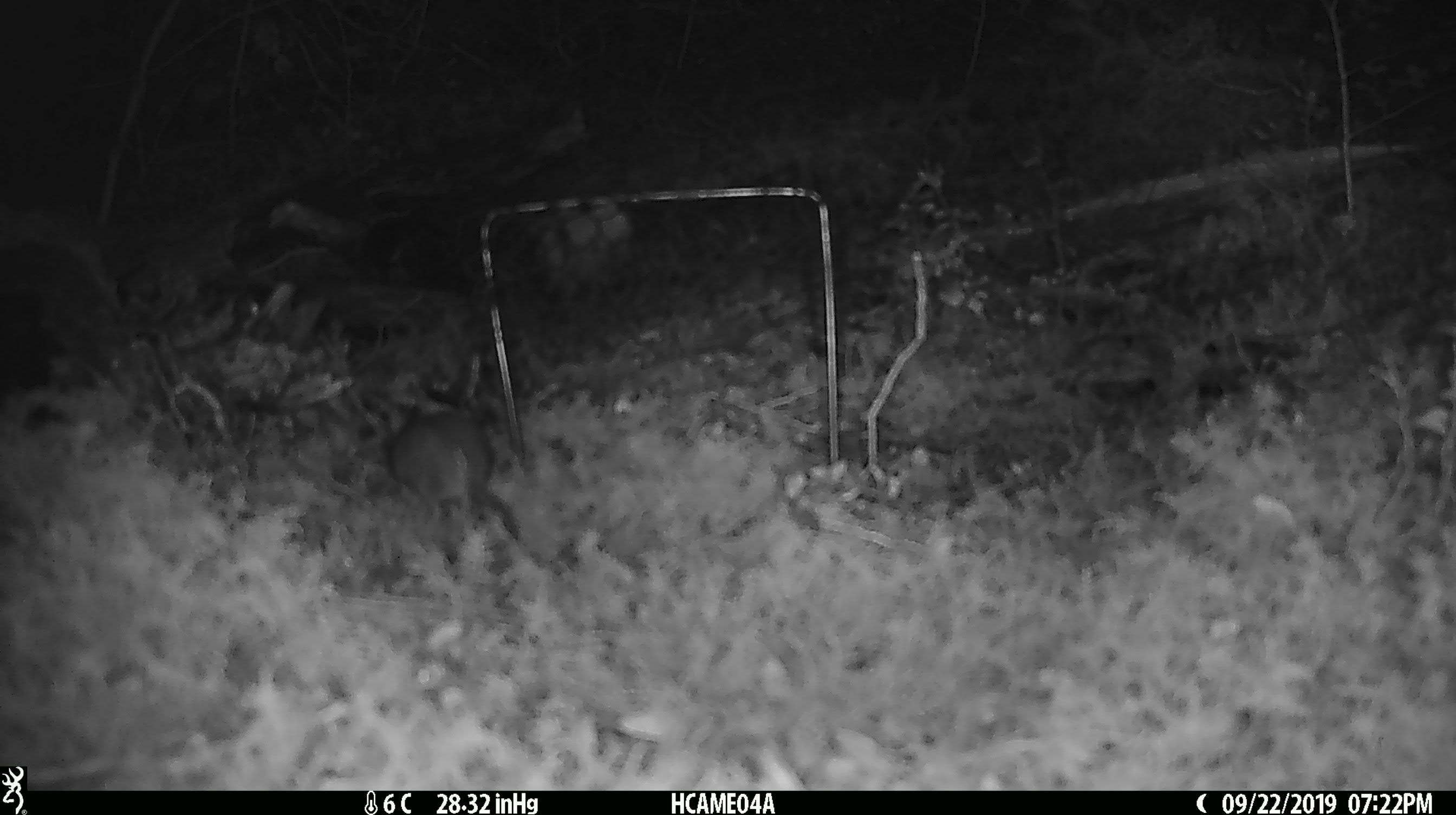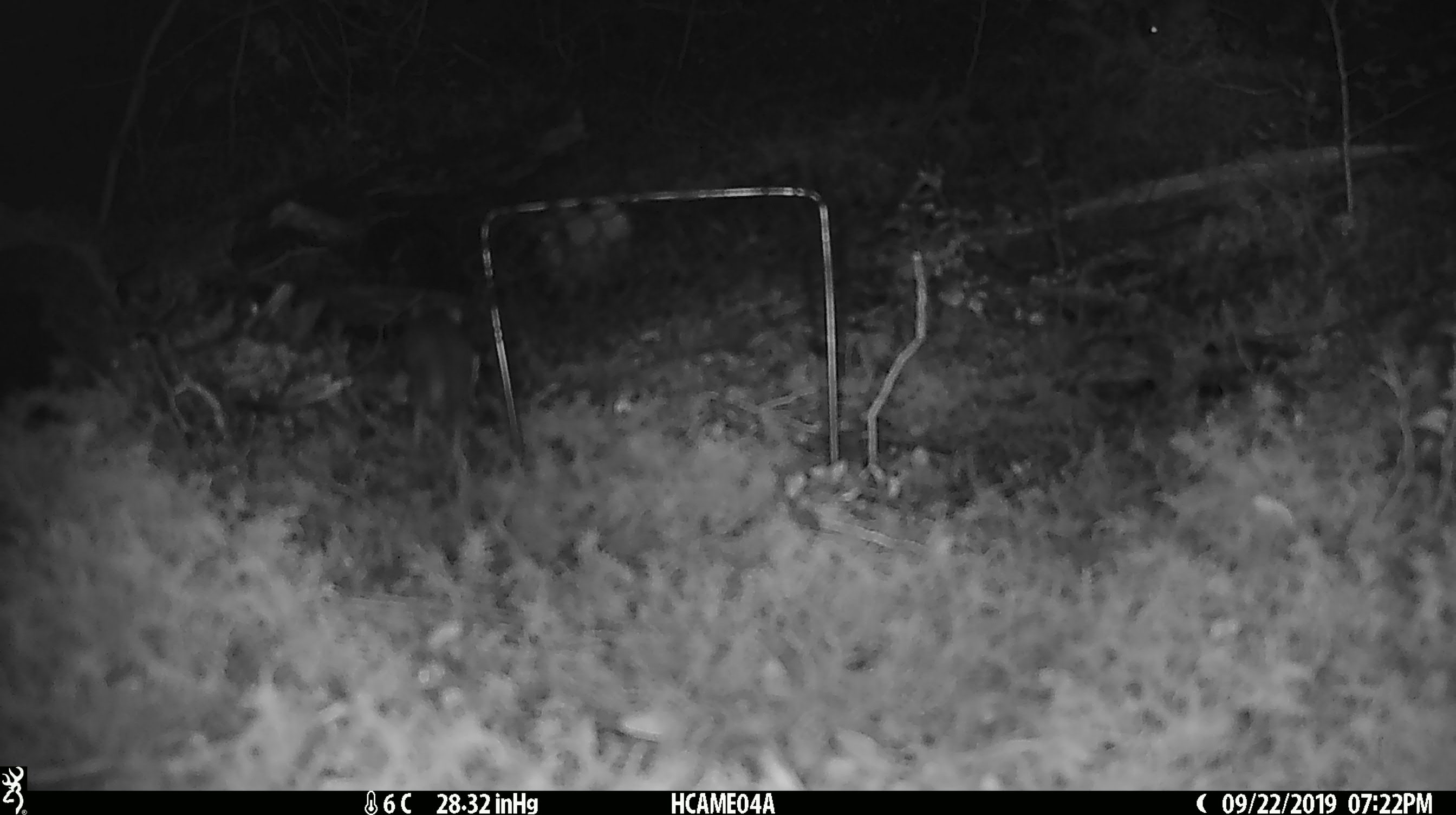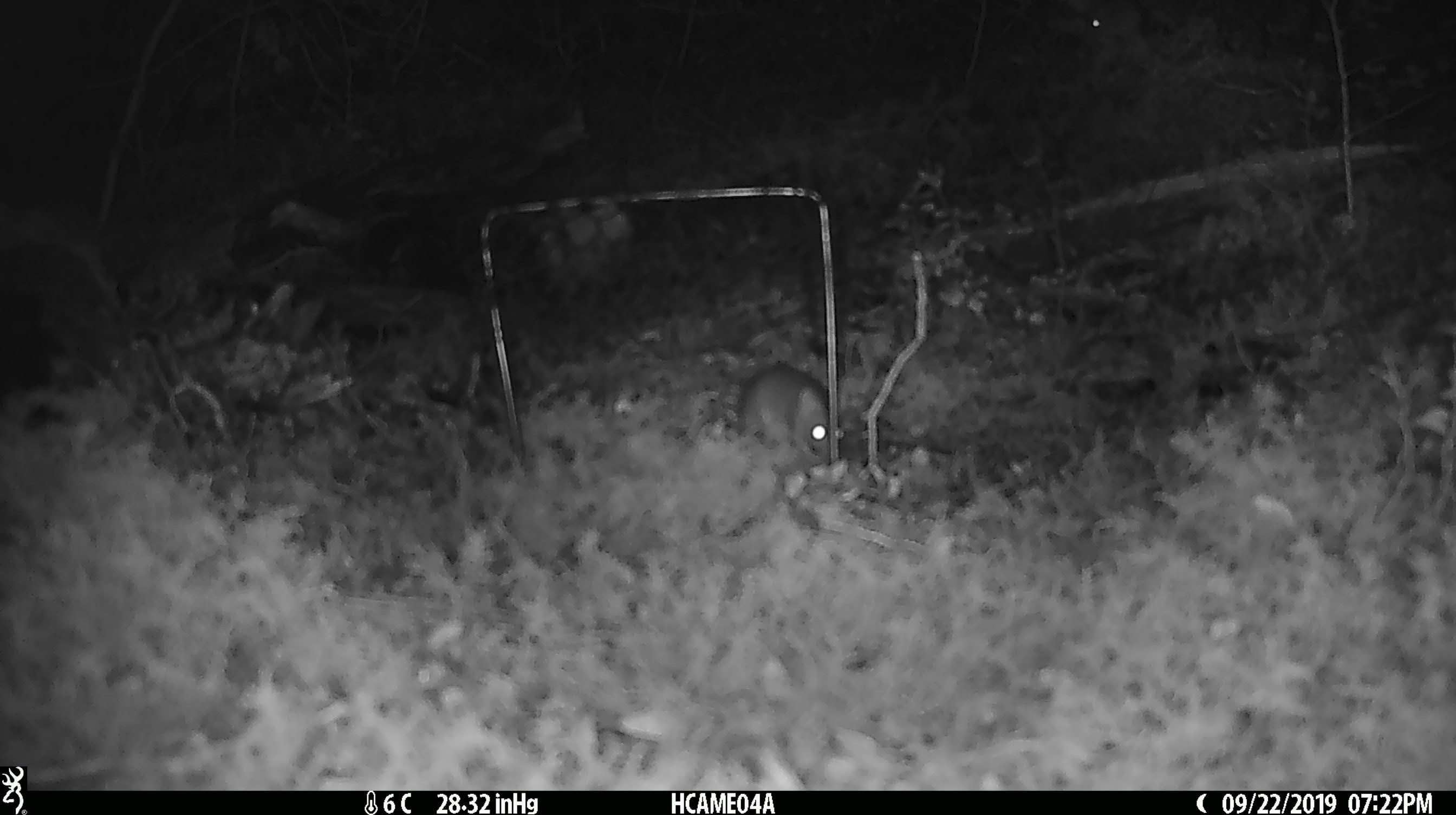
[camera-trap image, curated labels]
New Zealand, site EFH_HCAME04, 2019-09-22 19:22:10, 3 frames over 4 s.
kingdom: Animalia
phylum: Chordata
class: Mammalia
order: Rodentia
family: Muridae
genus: Mus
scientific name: Mus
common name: mouse